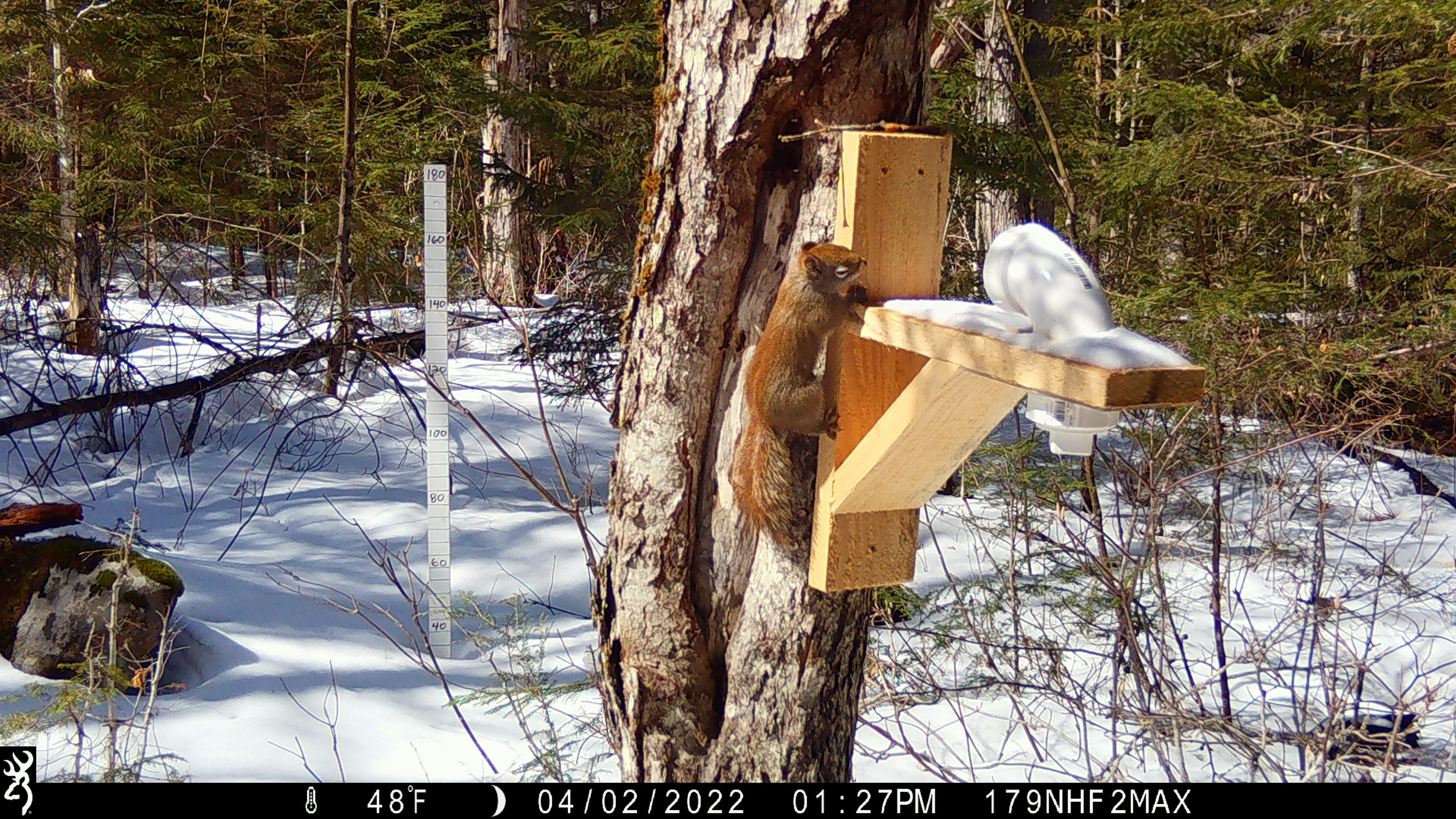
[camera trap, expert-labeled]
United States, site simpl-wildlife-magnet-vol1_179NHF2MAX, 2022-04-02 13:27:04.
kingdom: Animalia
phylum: Chordata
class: Mammalia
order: Rodentia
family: Sciuridae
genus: Tamiasciurus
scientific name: Tamiasciurus hudsonicus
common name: red squirrel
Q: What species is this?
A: Red squirrel (Tamiasciurus hudsonicus).